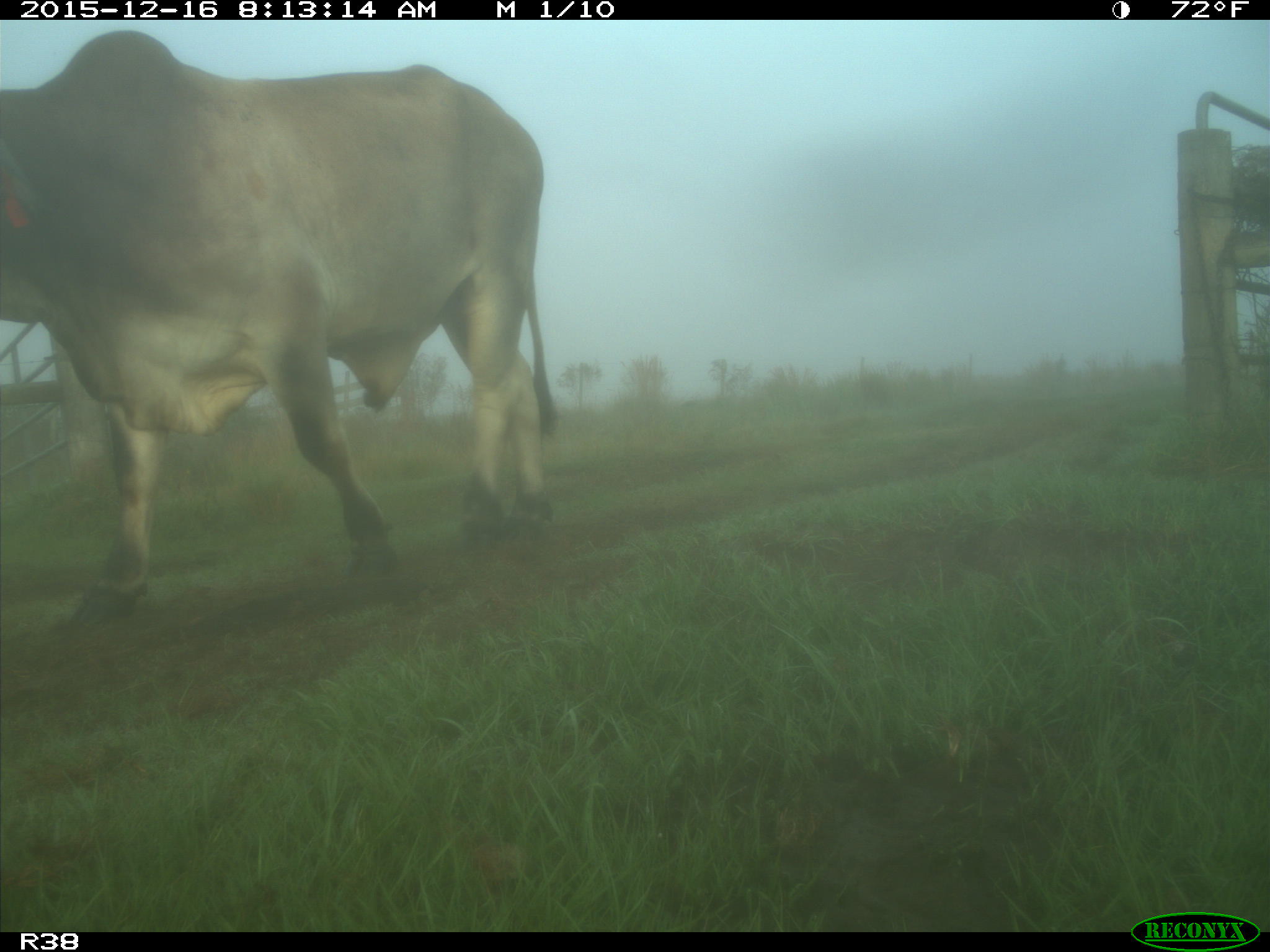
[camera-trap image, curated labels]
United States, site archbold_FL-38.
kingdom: Animalia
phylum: Chordata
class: Mammalia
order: Artiodactyla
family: Bovidae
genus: Bos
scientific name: Bos taurus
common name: domestic cow